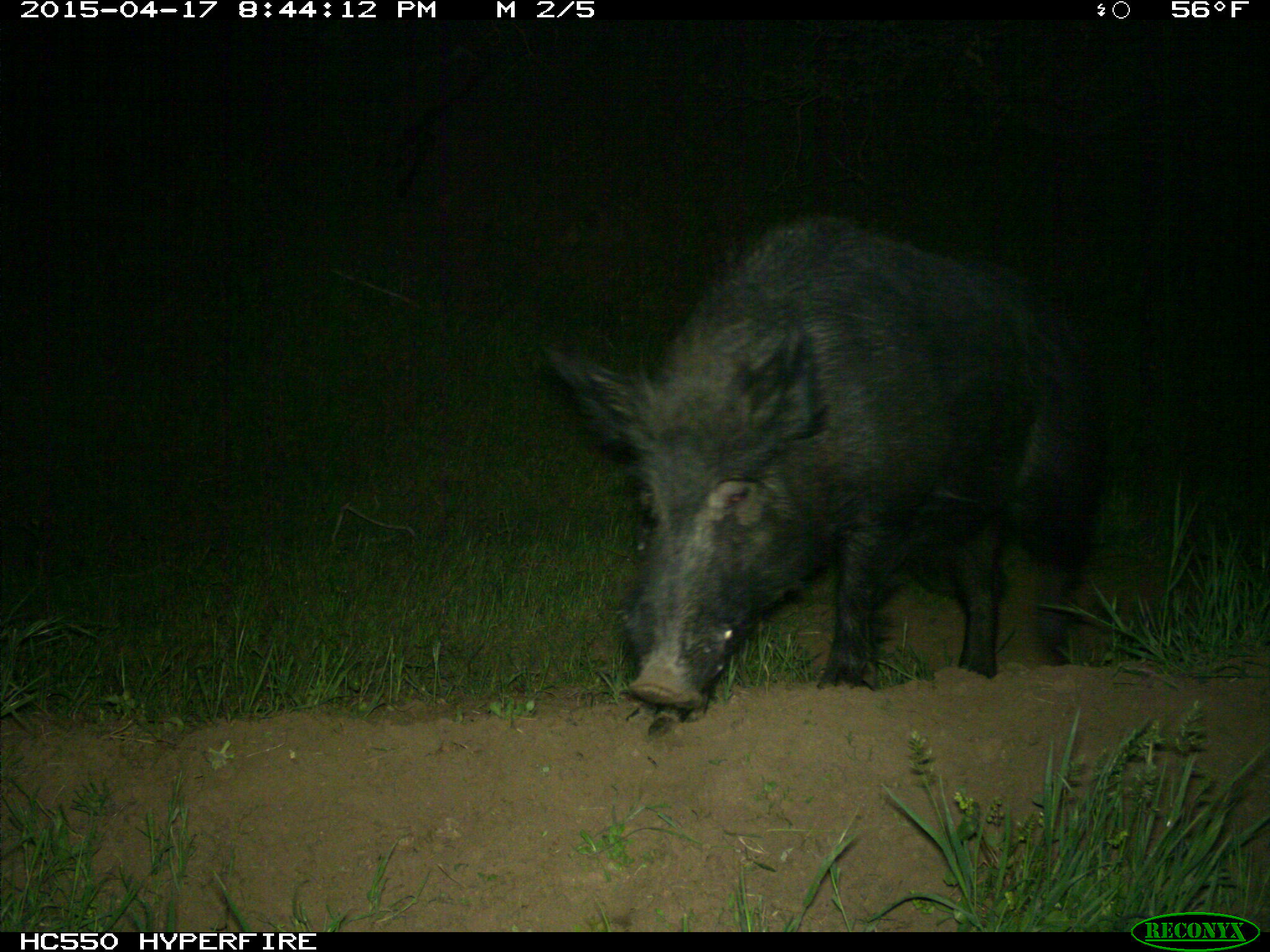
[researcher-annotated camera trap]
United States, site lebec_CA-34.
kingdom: Animalia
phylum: Chordata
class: Mammalia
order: Artiodactyla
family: Suidae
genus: Sus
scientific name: Sus scrofa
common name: wild boar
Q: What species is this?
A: Sus scrofa (wild boar).